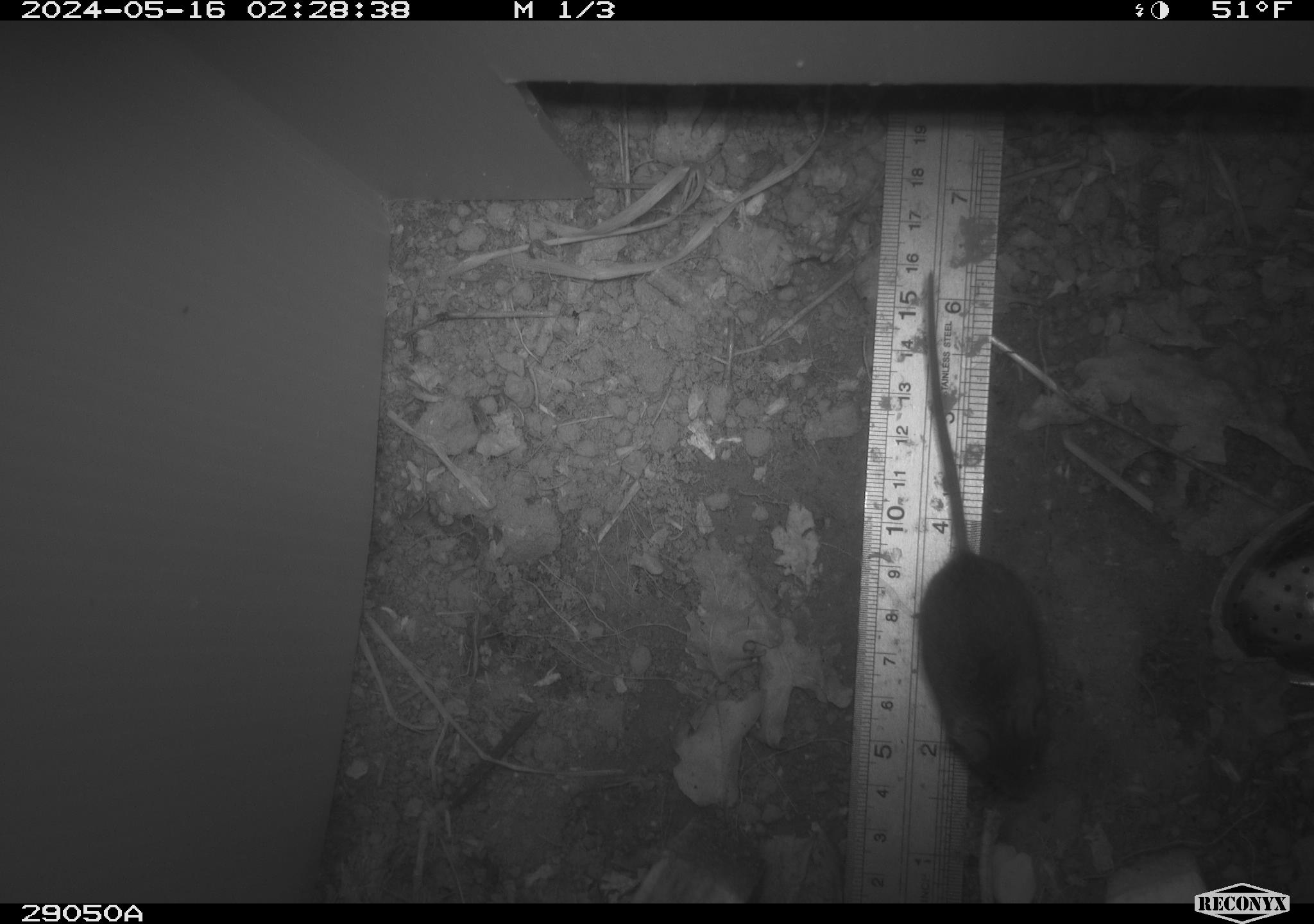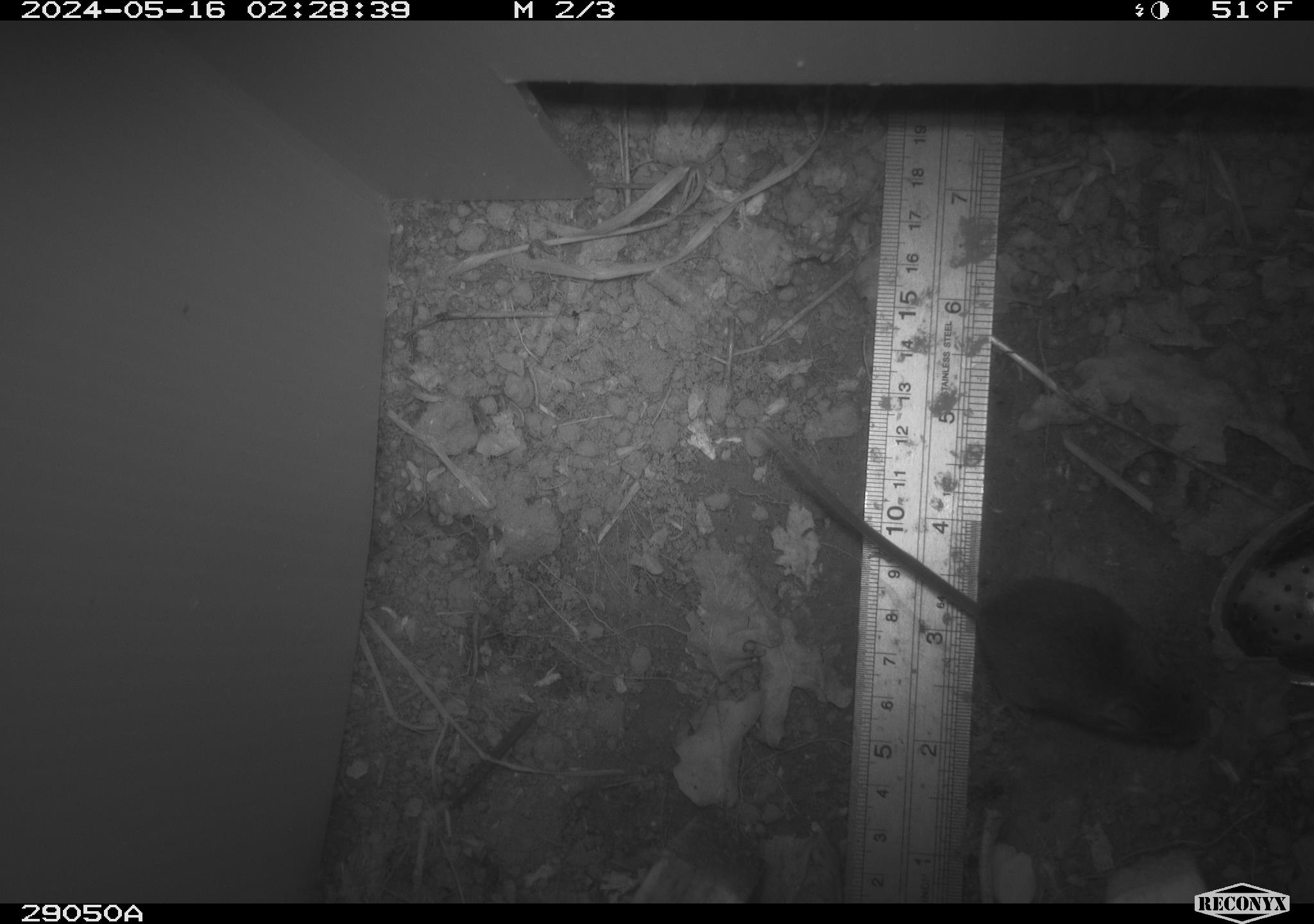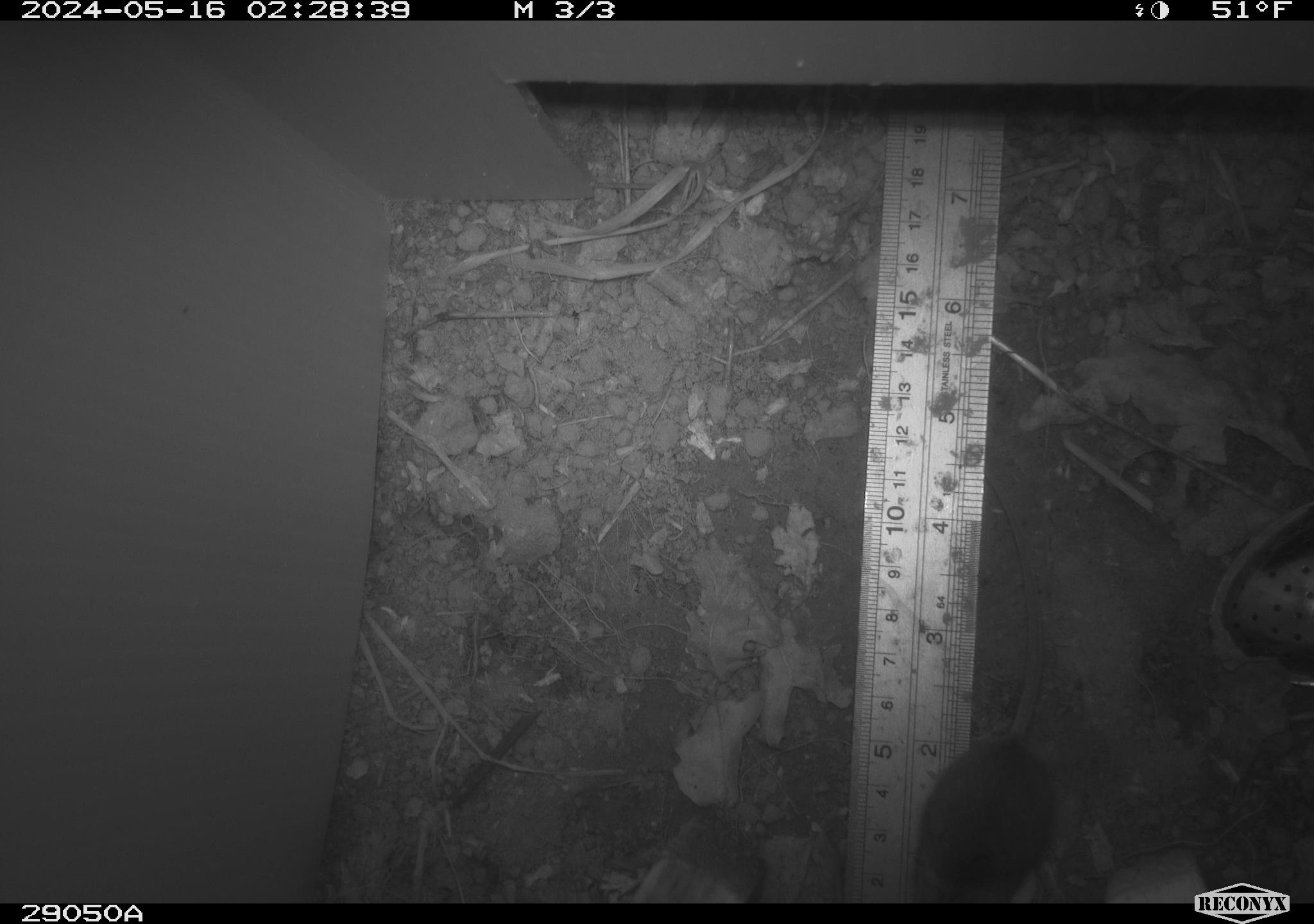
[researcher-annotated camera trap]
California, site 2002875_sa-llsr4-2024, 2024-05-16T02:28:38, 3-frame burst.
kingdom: Animalia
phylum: Chordata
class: Mammalia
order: Rodentia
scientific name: Rodentia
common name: mouse species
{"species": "mouse species (Rodentia)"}